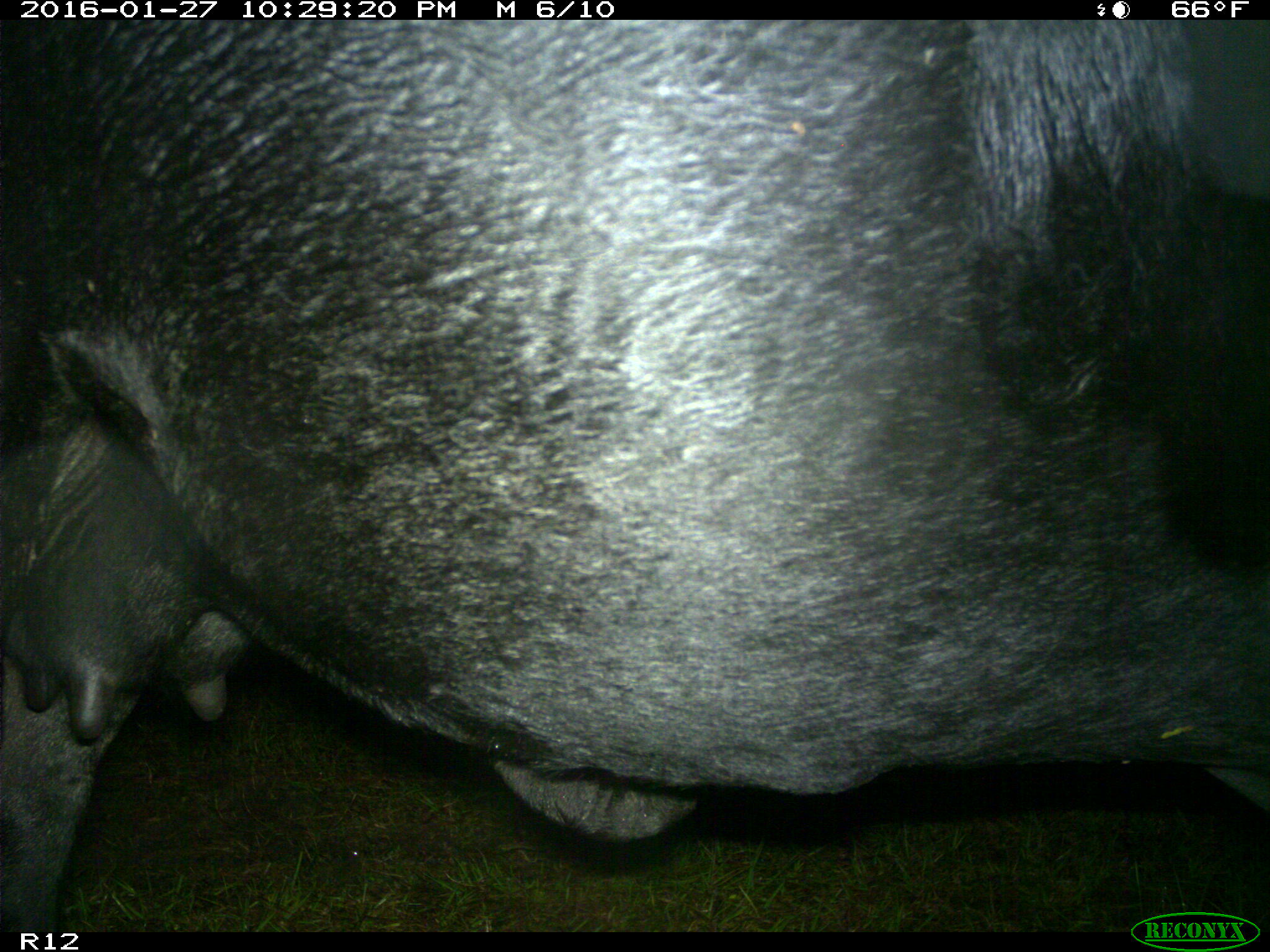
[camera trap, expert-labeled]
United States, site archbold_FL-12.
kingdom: Animalia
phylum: Chordata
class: Mammalia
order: Artiodactyla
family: Bovidae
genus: Bos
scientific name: Bos taurus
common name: domestic cow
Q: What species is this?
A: Bos taurus (domestic cow).